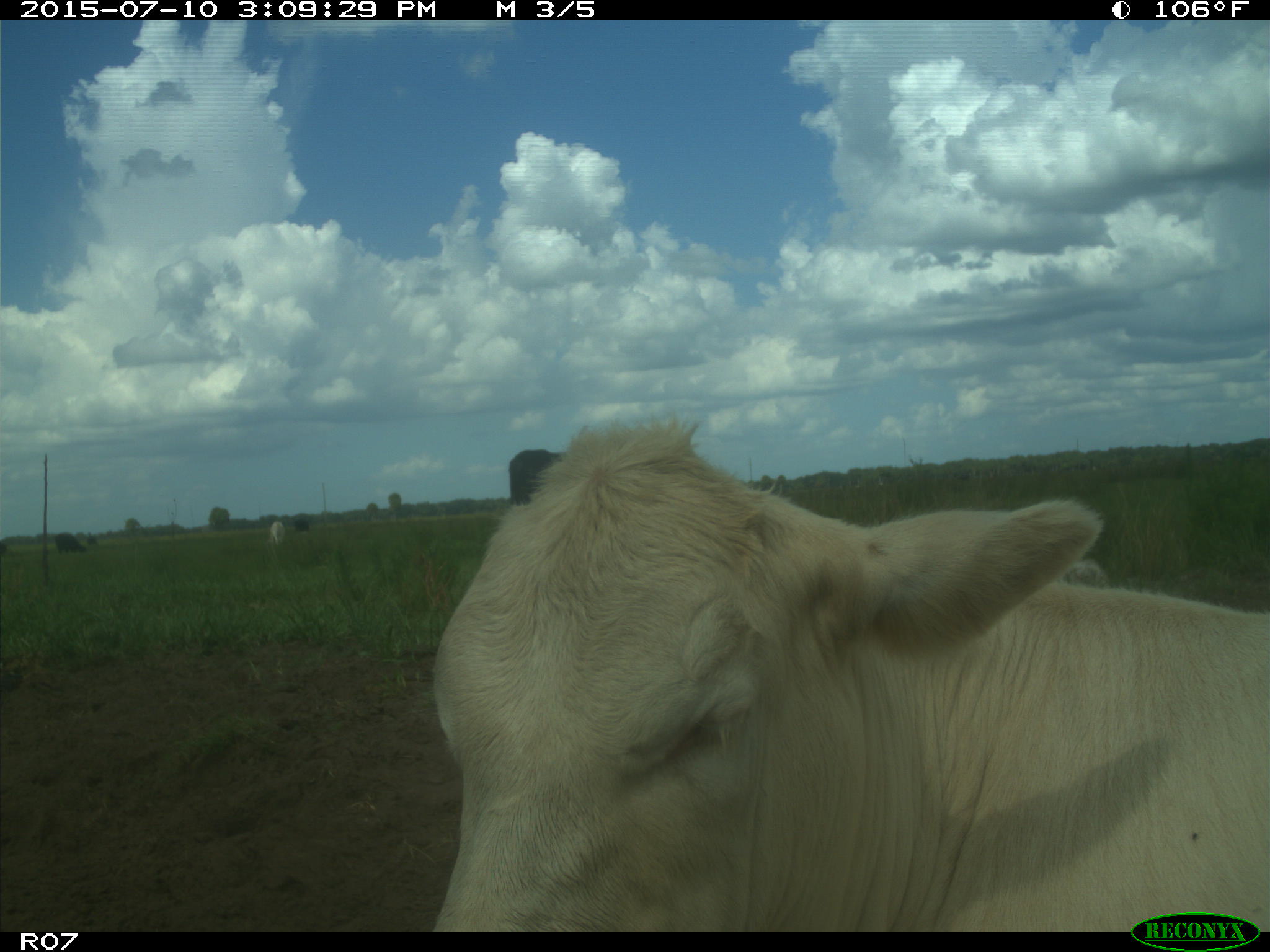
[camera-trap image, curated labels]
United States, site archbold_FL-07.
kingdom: Animalia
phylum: Chordata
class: Mammalia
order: Artiodactyla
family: Bovidae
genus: Bos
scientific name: Bos taurus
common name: domestic cow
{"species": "Bos taurus (domestic cow)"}